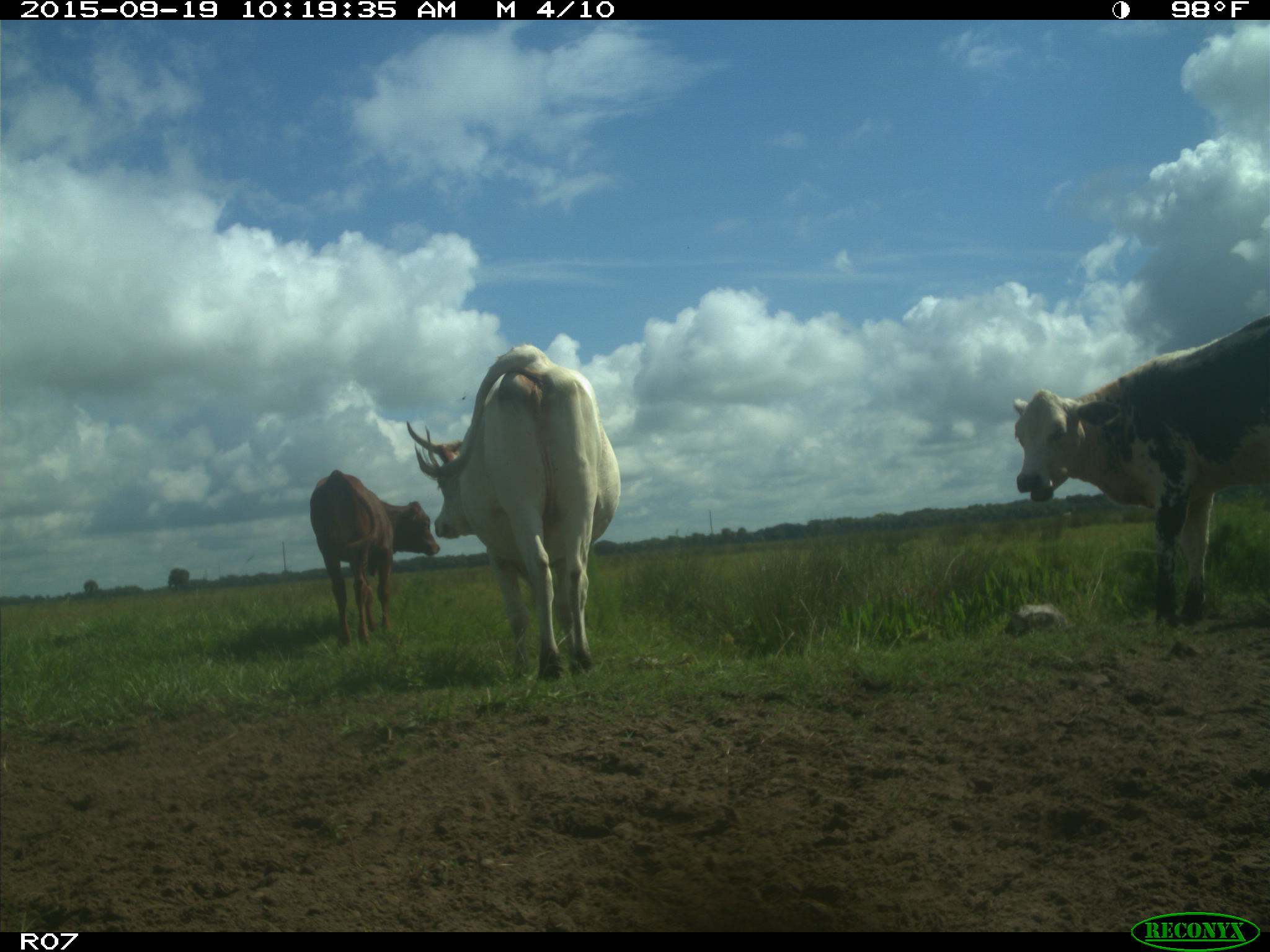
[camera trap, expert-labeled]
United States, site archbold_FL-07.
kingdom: Animalia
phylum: Chordata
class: Mammalia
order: Artiodactyla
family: Bovidae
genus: Bos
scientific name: Bos taurus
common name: domestic cow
Bos taurus (domestic cow).